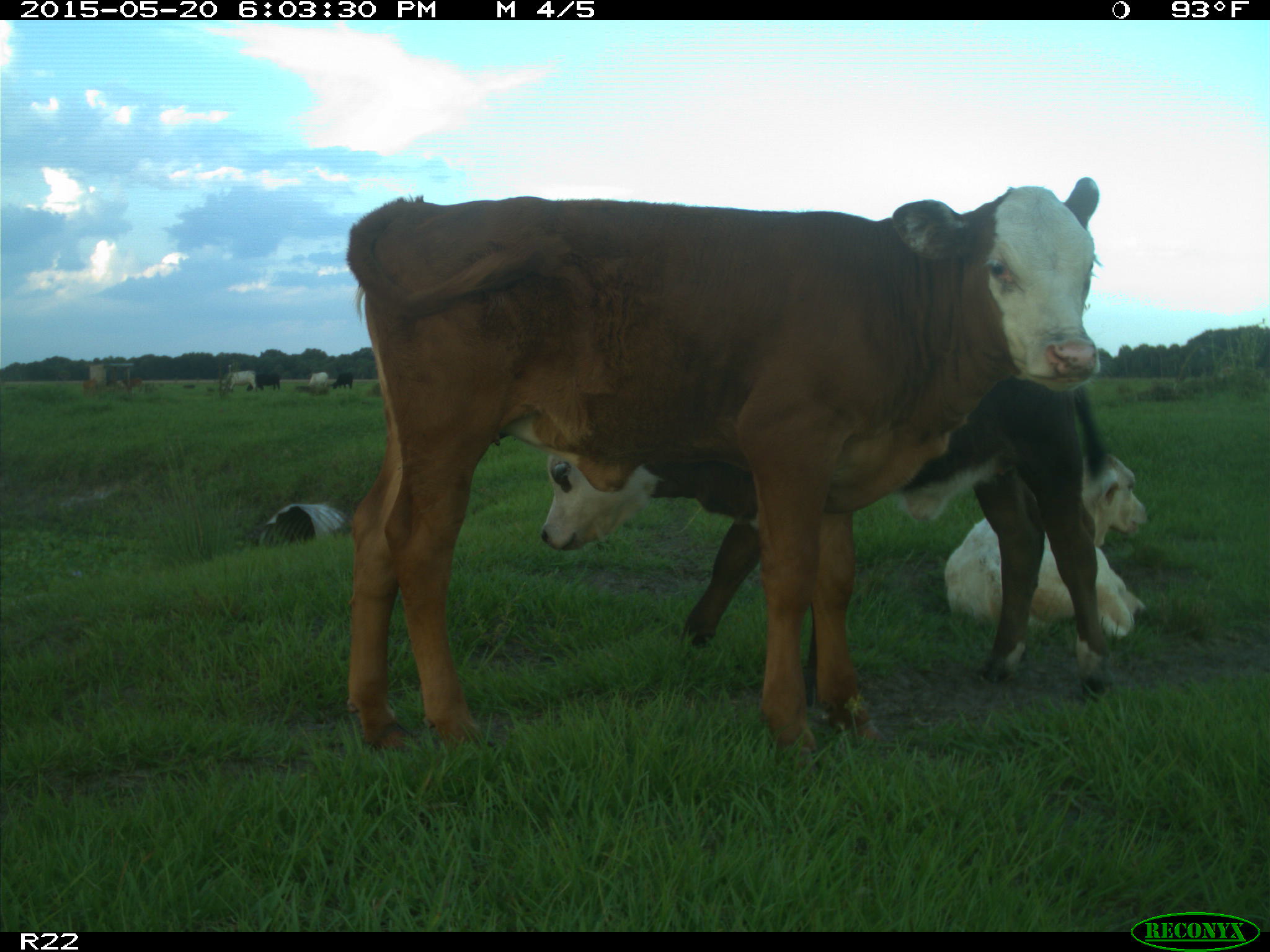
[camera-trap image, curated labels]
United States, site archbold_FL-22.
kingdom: Animalia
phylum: Chordata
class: Mammalia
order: Artiodactyla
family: Bovidae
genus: Bos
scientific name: Bos taurus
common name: domestic cow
Bos taurus (domestic cow).